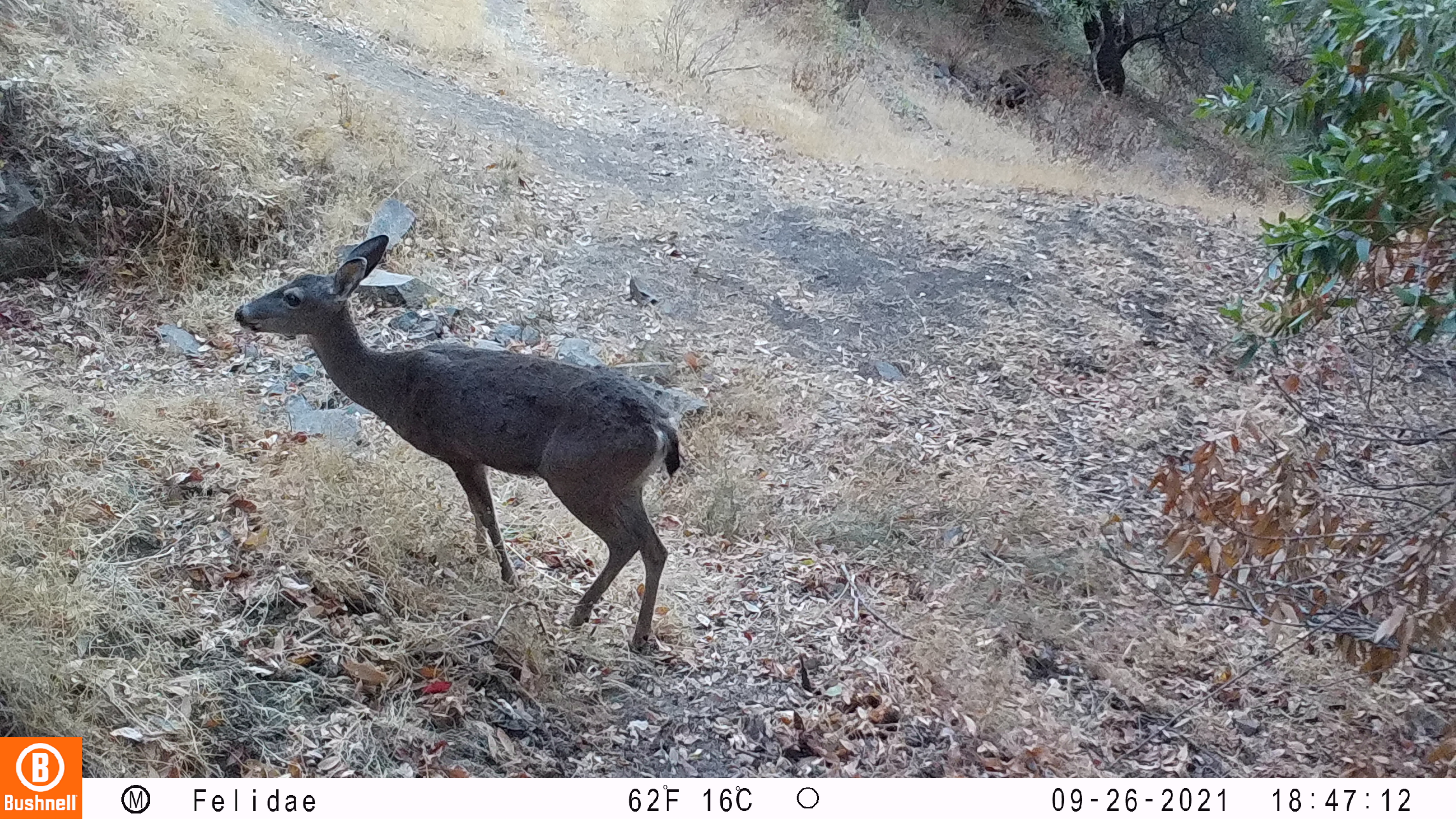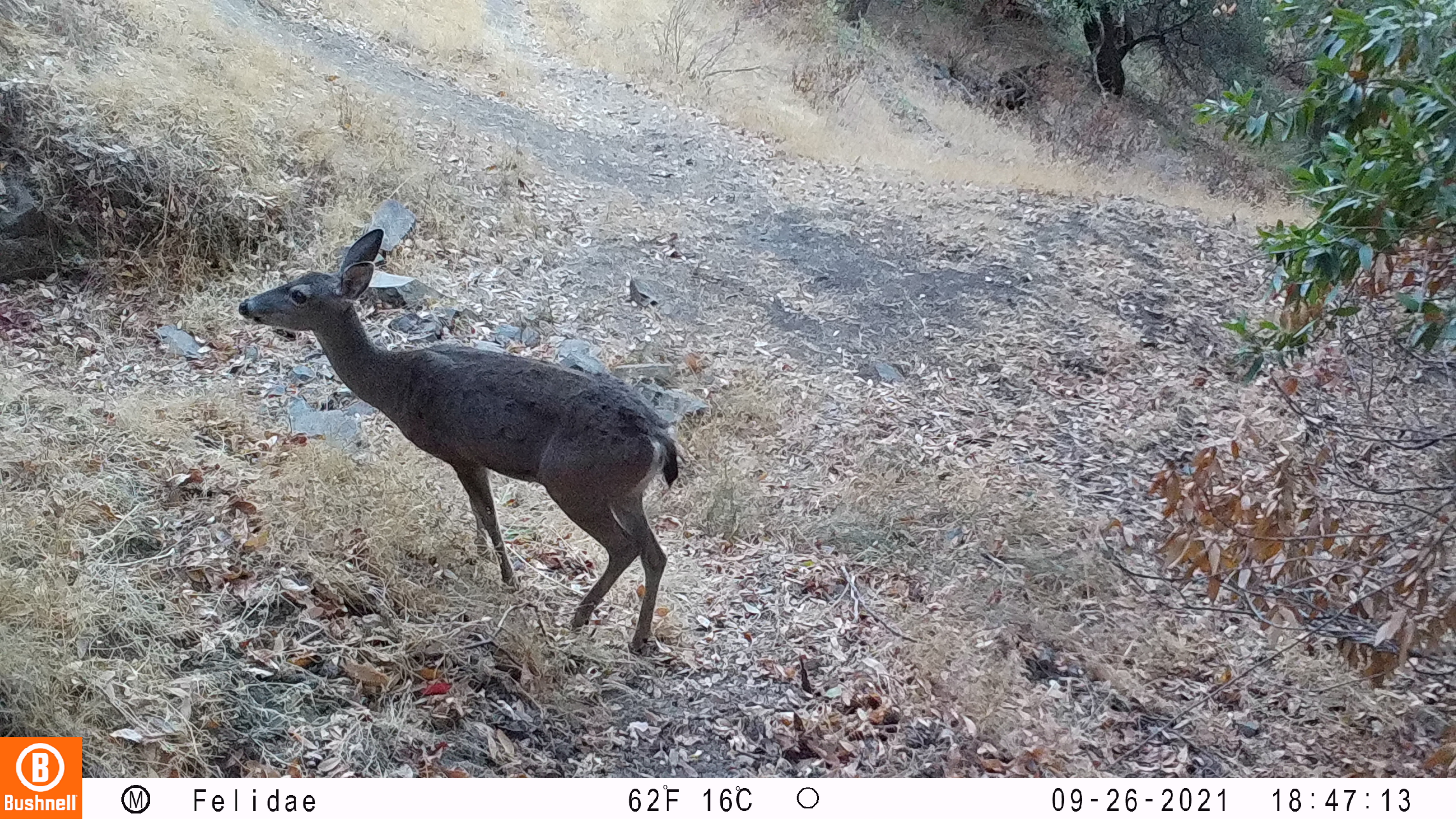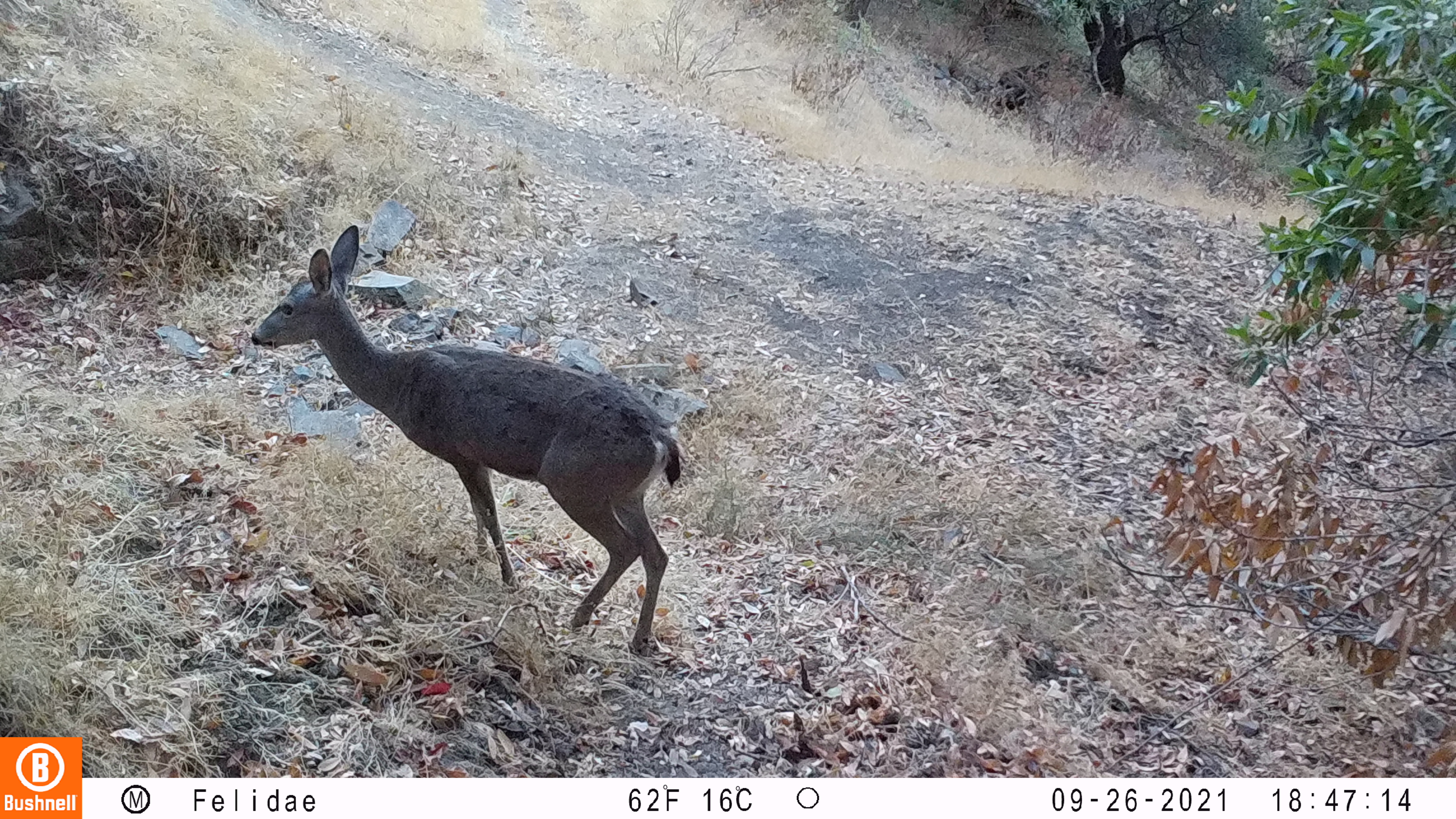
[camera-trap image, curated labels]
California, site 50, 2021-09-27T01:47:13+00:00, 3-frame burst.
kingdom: Animalia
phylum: Chordata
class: Mammalia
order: Artiodactyla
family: Cervidae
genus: Odocoileus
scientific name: Odocoileus hemionus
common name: mule deer